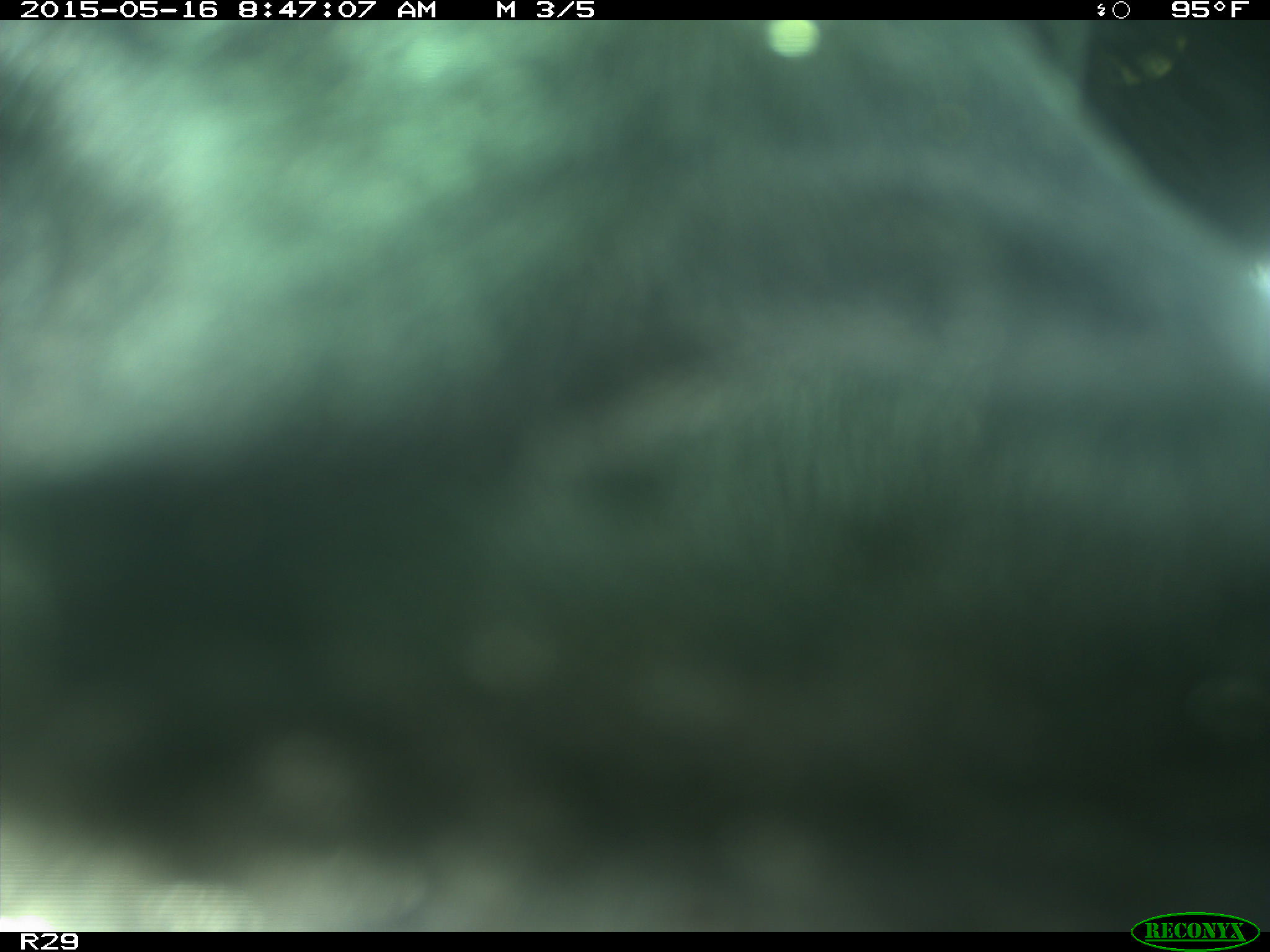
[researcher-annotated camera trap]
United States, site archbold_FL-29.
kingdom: Animalia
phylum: Chordata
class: Mammalia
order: Artiodactyla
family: Bovidae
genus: Bos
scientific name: Bos taurus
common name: domestic cow